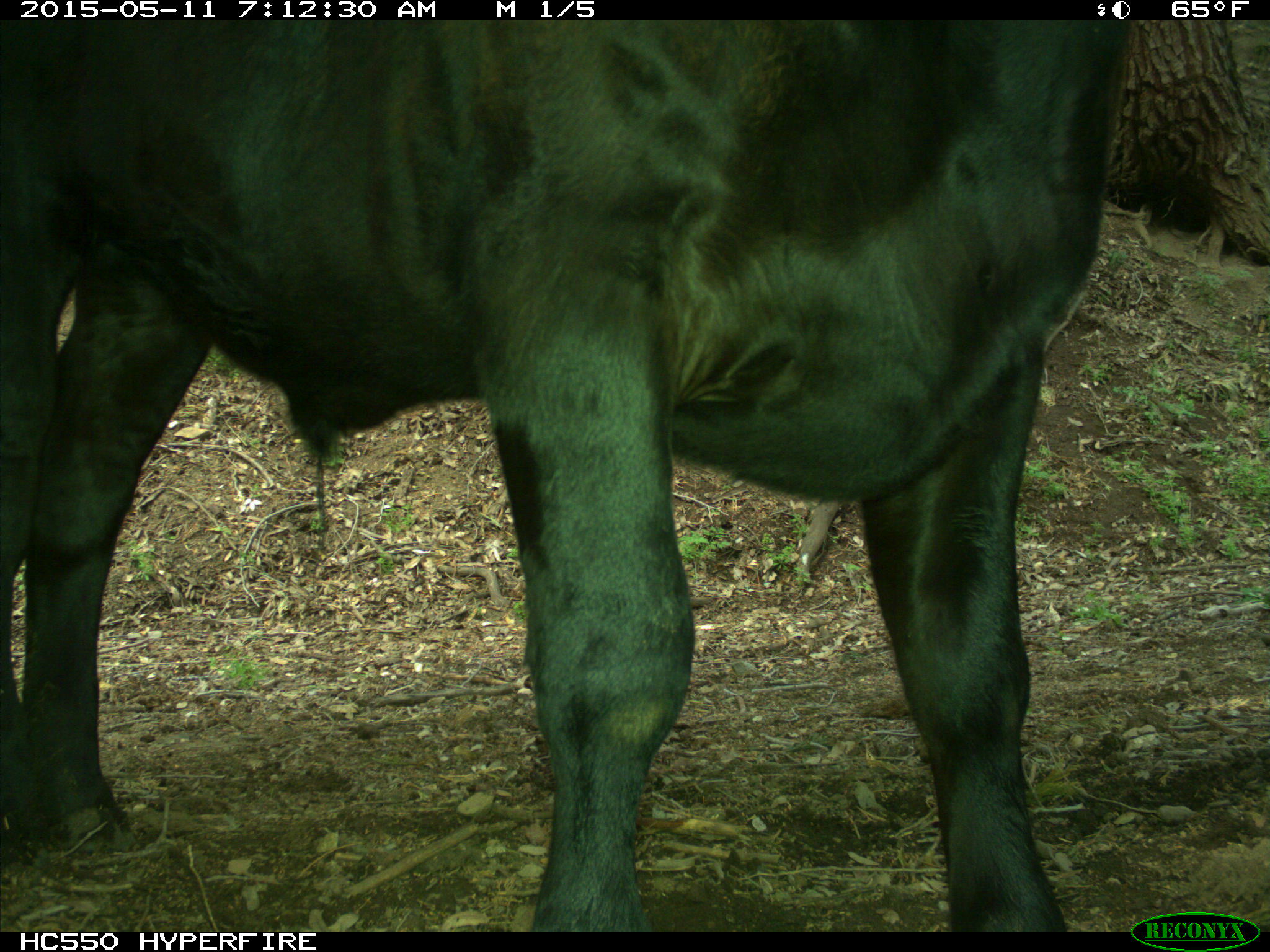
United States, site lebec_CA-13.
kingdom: Animalia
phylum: Chordata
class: Mammalia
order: Artiodactyla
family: Bovidae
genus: Bos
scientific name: Bos taurus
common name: domestic cow